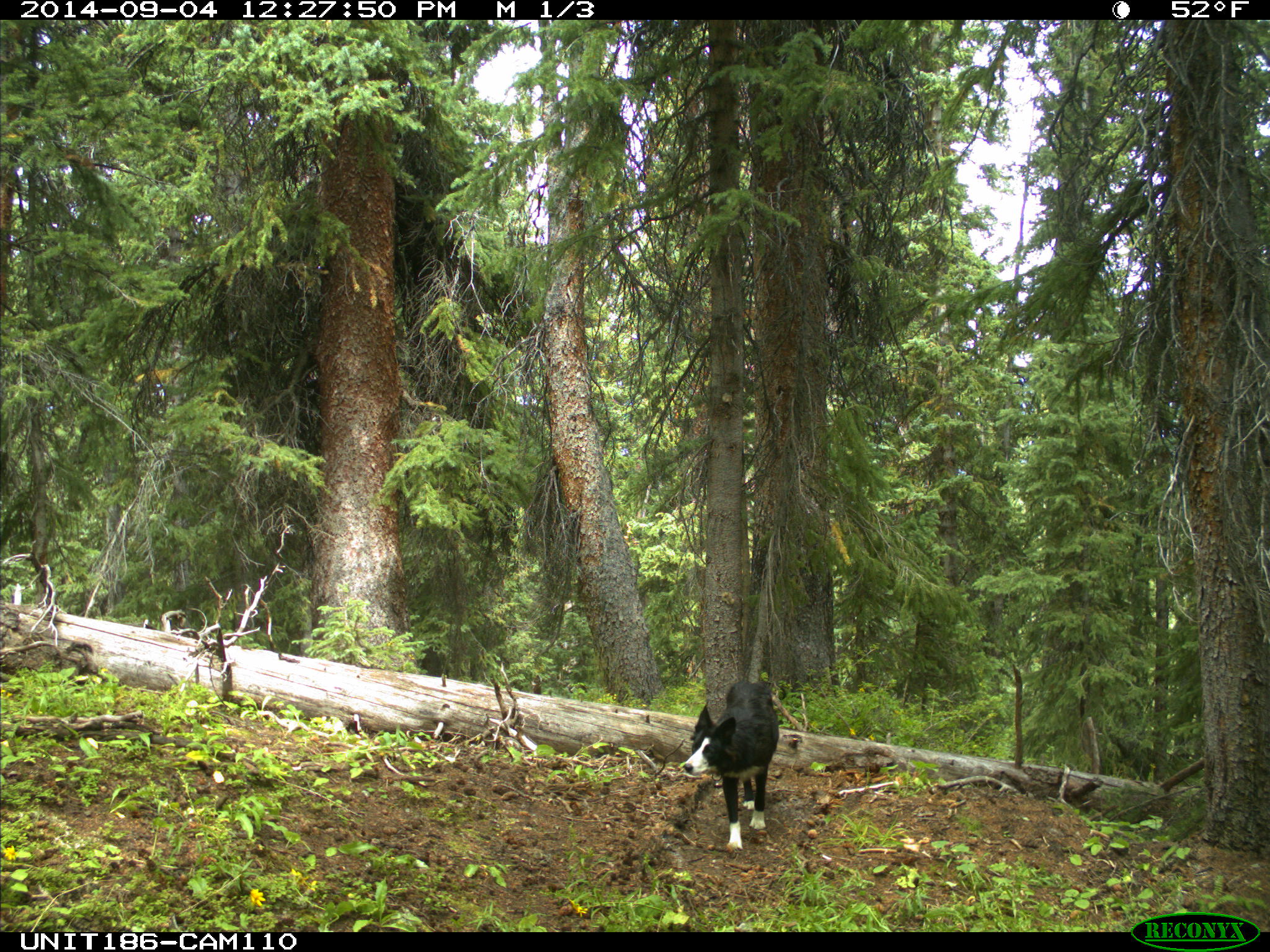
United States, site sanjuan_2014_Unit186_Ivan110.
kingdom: Animalia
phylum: Chordata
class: Mammalia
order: Carnivora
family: Canidae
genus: Canis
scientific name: Canis familiaris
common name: domestic dog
Canis familiaris (domestic dog).